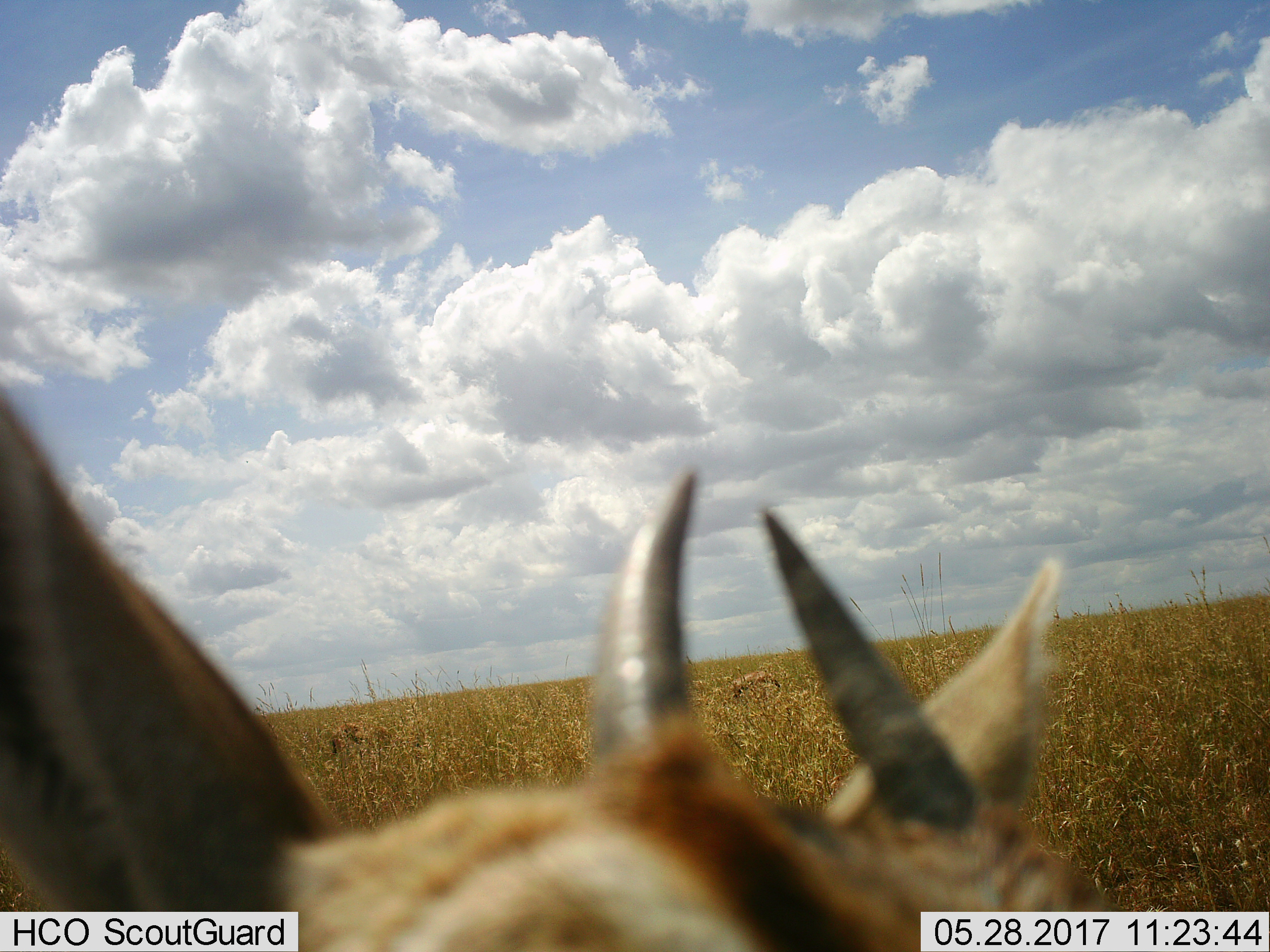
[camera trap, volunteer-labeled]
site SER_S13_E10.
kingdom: Animalia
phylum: Chordata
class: Mammalia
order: Artiodactyla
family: Bovidae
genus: Eudorcas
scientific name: Eudorcas thomsonii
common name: thomson's gazelle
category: gazellethomsons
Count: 2.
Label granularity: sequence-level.